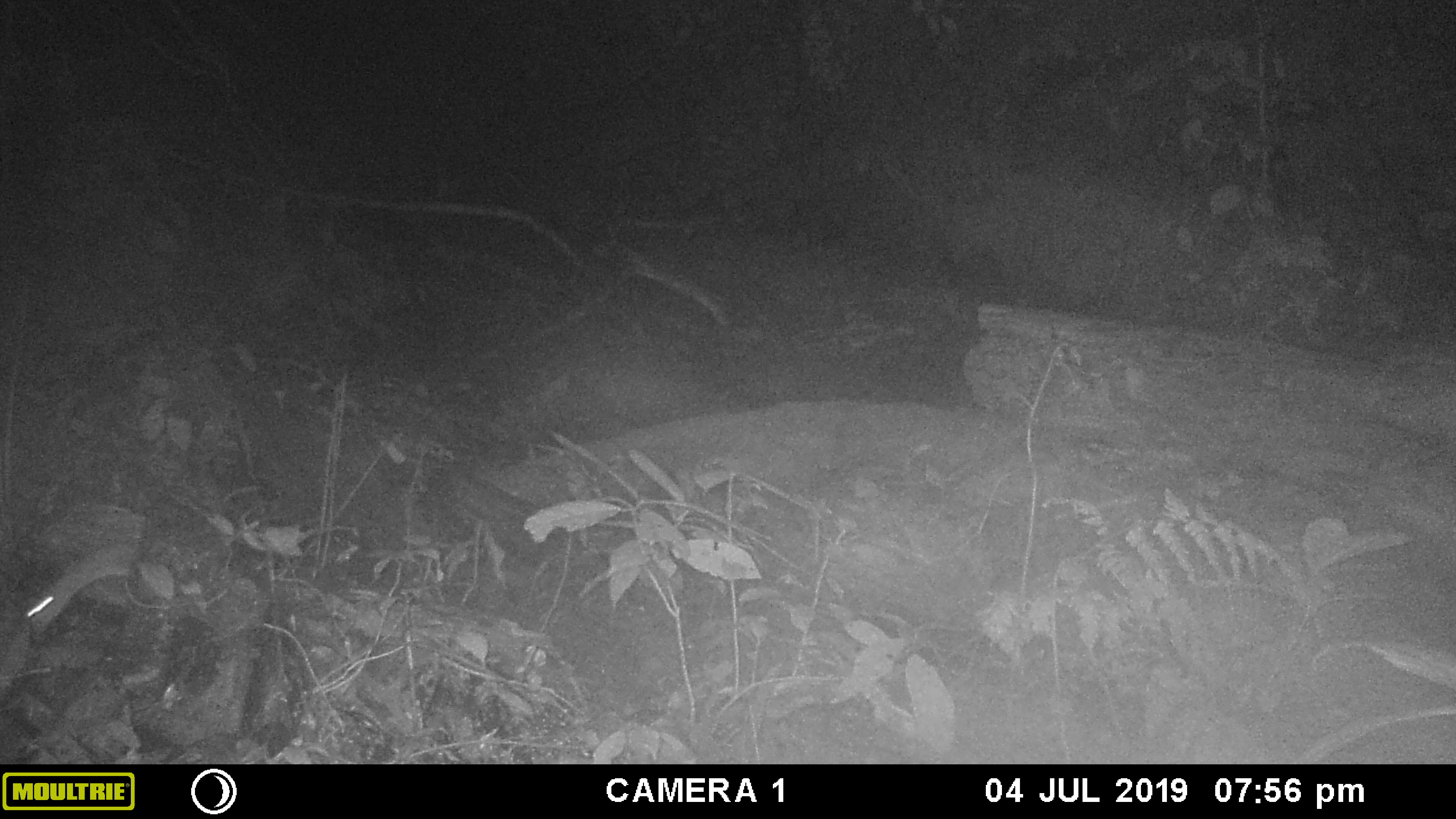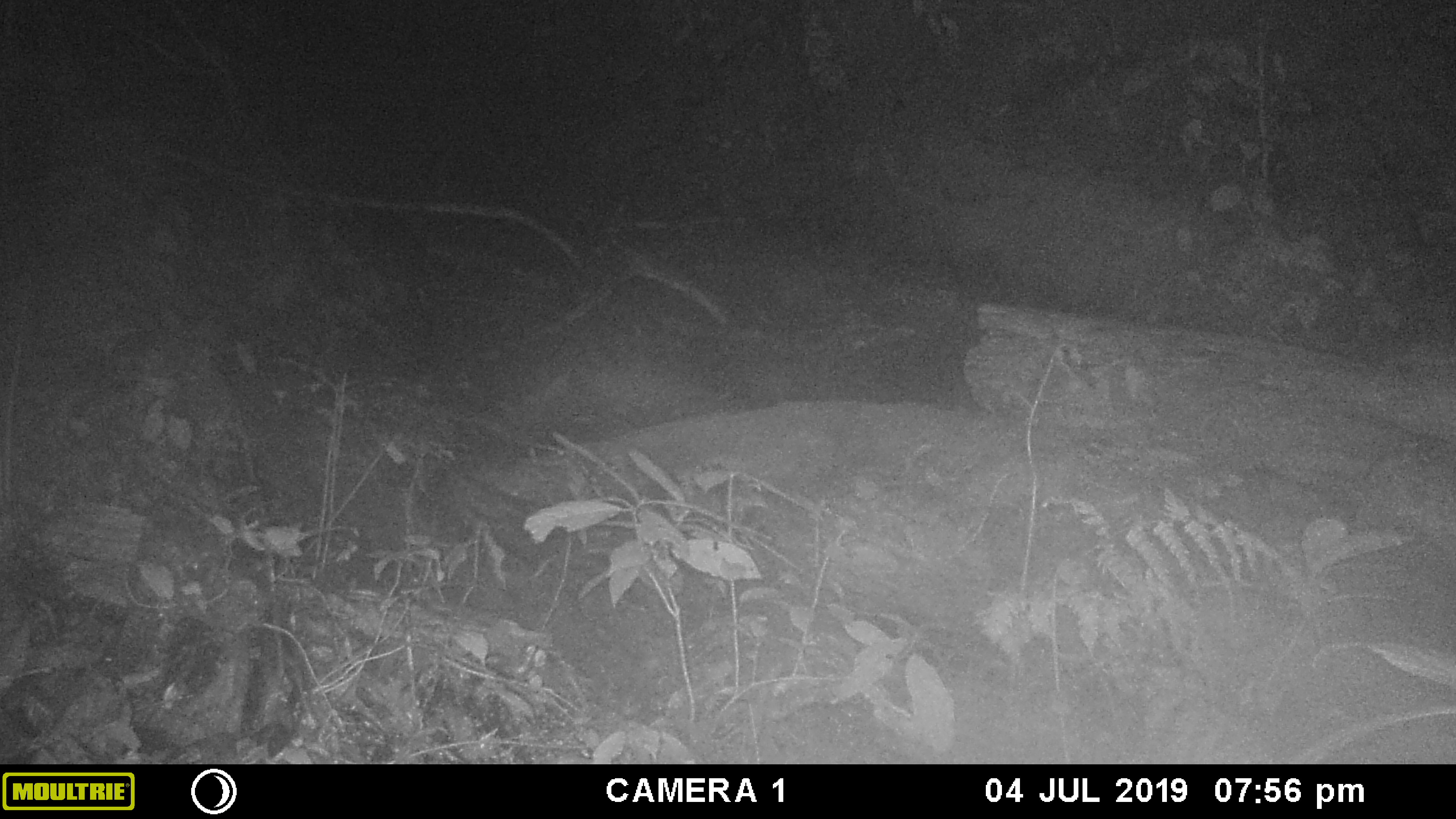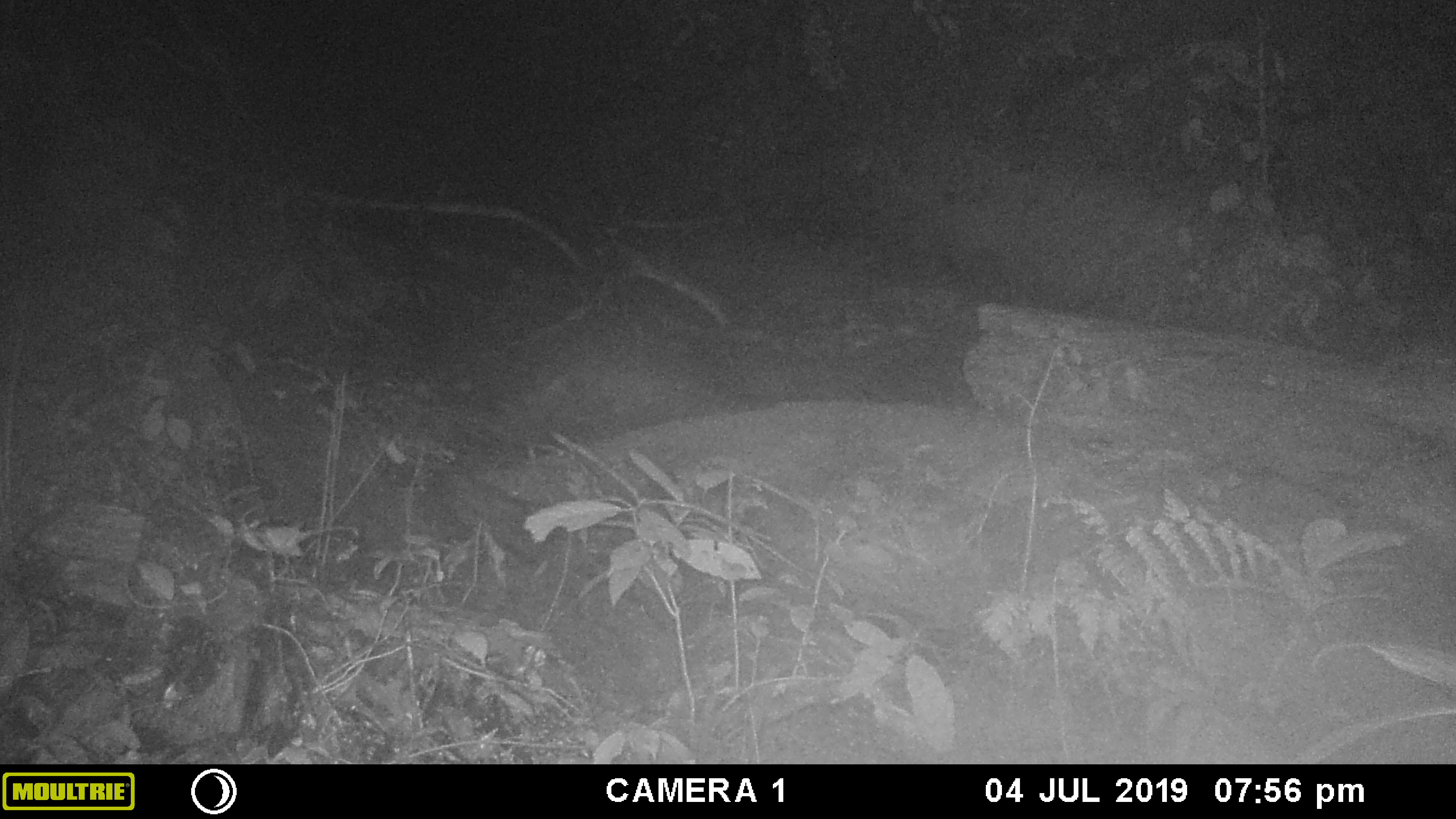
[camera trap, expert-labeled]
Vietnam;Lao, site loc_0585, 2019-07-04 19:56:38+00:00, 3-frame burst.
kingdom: Animalia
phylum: Chordata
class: Mammalia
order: Rodentia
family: Muridae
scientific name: Muridae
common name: old-world mice and rats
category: unidentified murid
Unidentified murid (old-world mice and rats) (Muridae). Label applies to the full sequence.